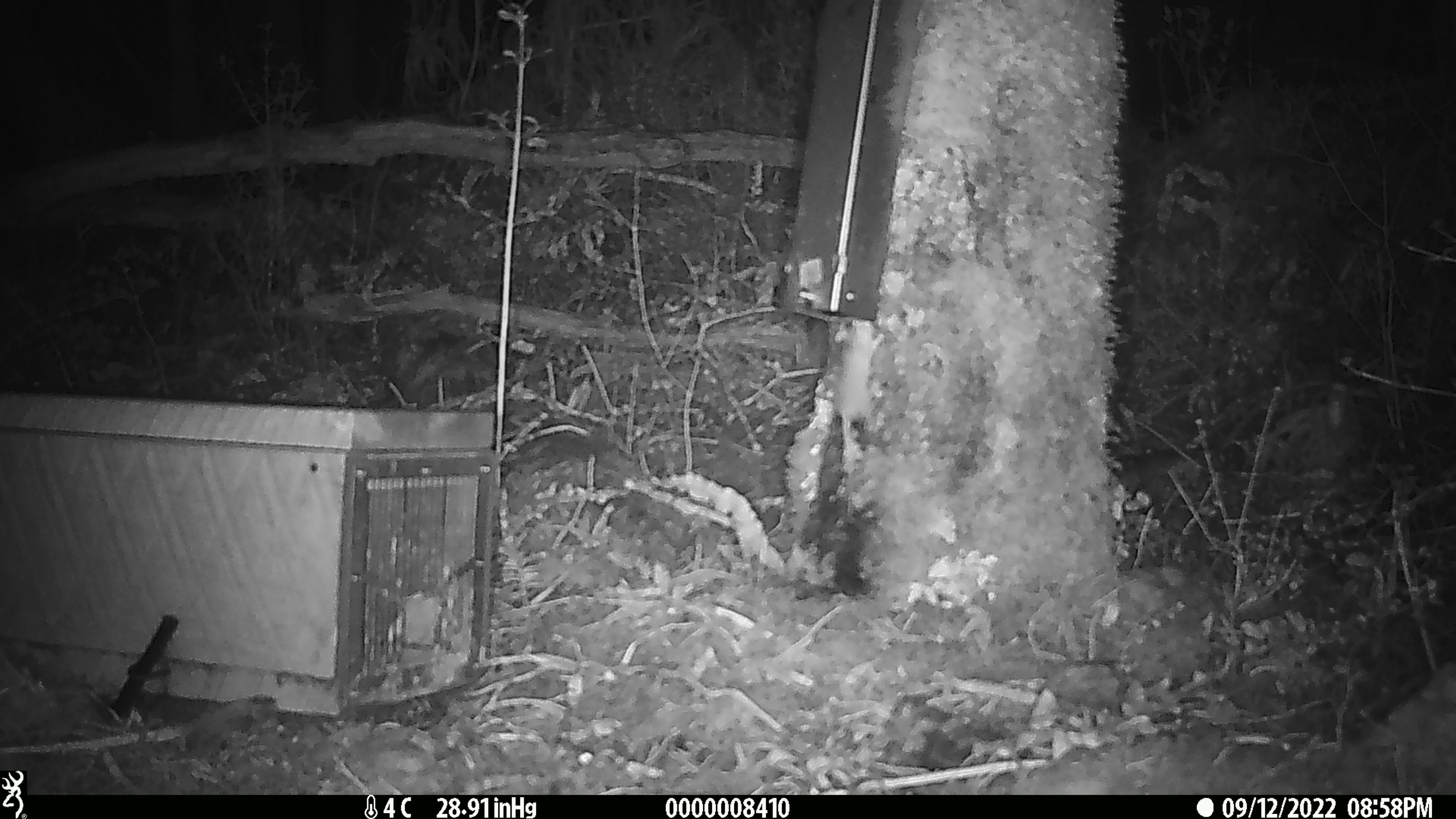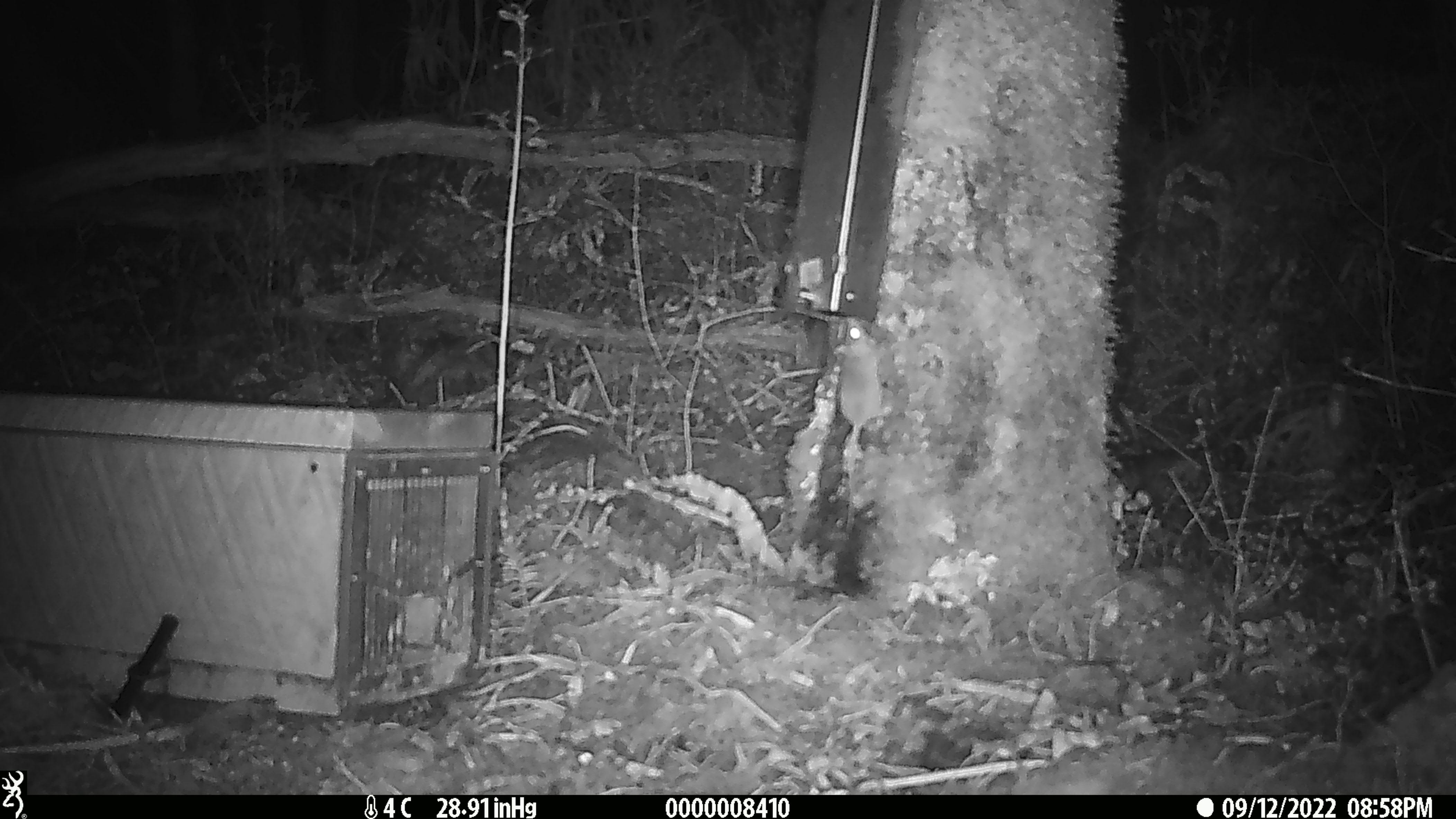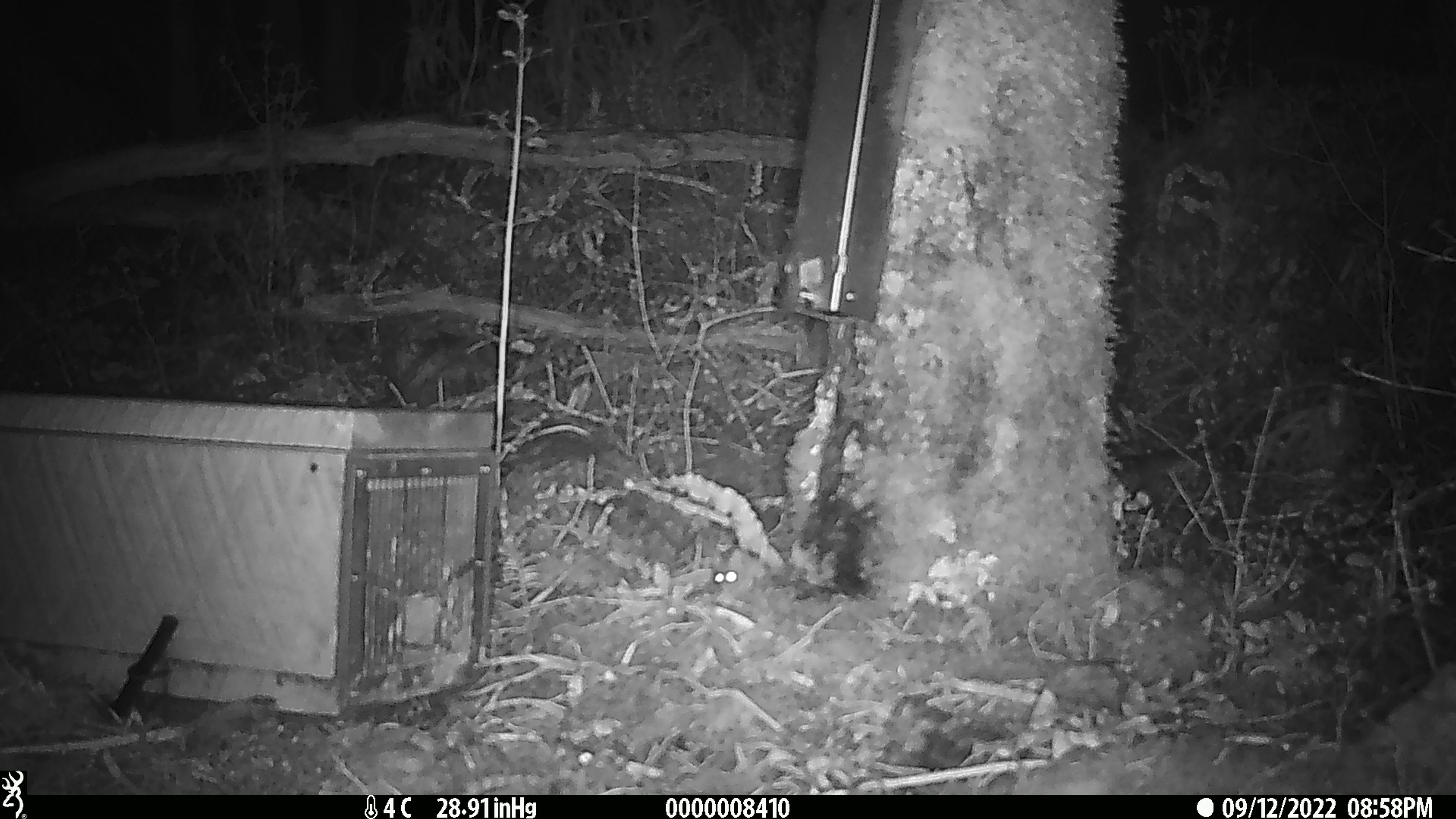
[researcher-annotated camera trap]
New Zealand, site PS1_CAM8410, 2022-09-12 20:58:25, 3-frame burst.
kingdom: Animalia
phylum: Chordata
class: Mammalia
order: Rodentia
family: Muridae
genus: Mus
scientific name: Mus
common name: mouse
Mouse (Mus).